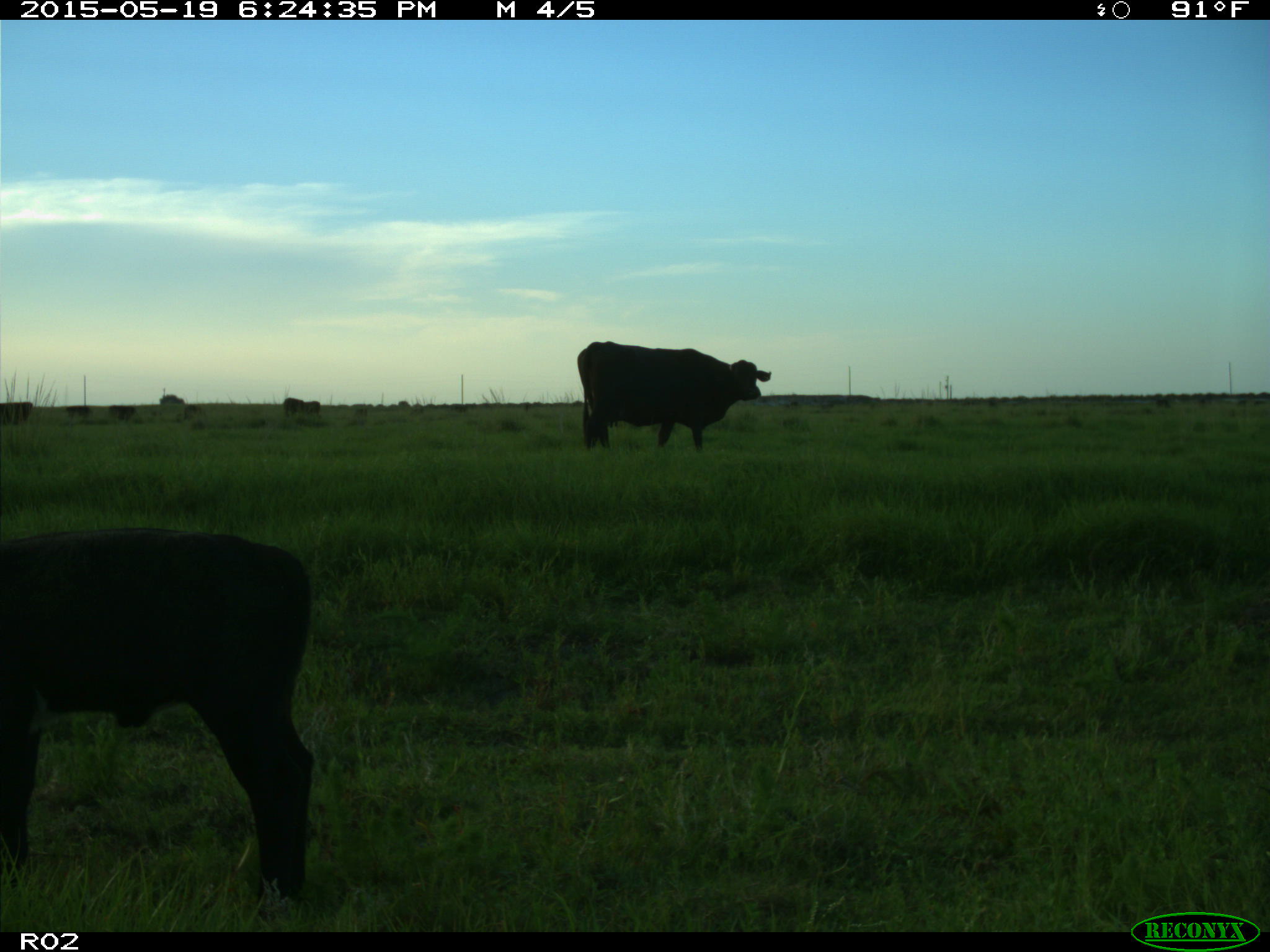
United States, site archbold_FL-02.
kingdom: Animalia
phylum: Chordata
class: Mammalia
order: Artiodactyla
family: Bovidae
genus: Bos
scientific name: Bos taurus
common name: domestic cow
Bos taurus (domestic cow).